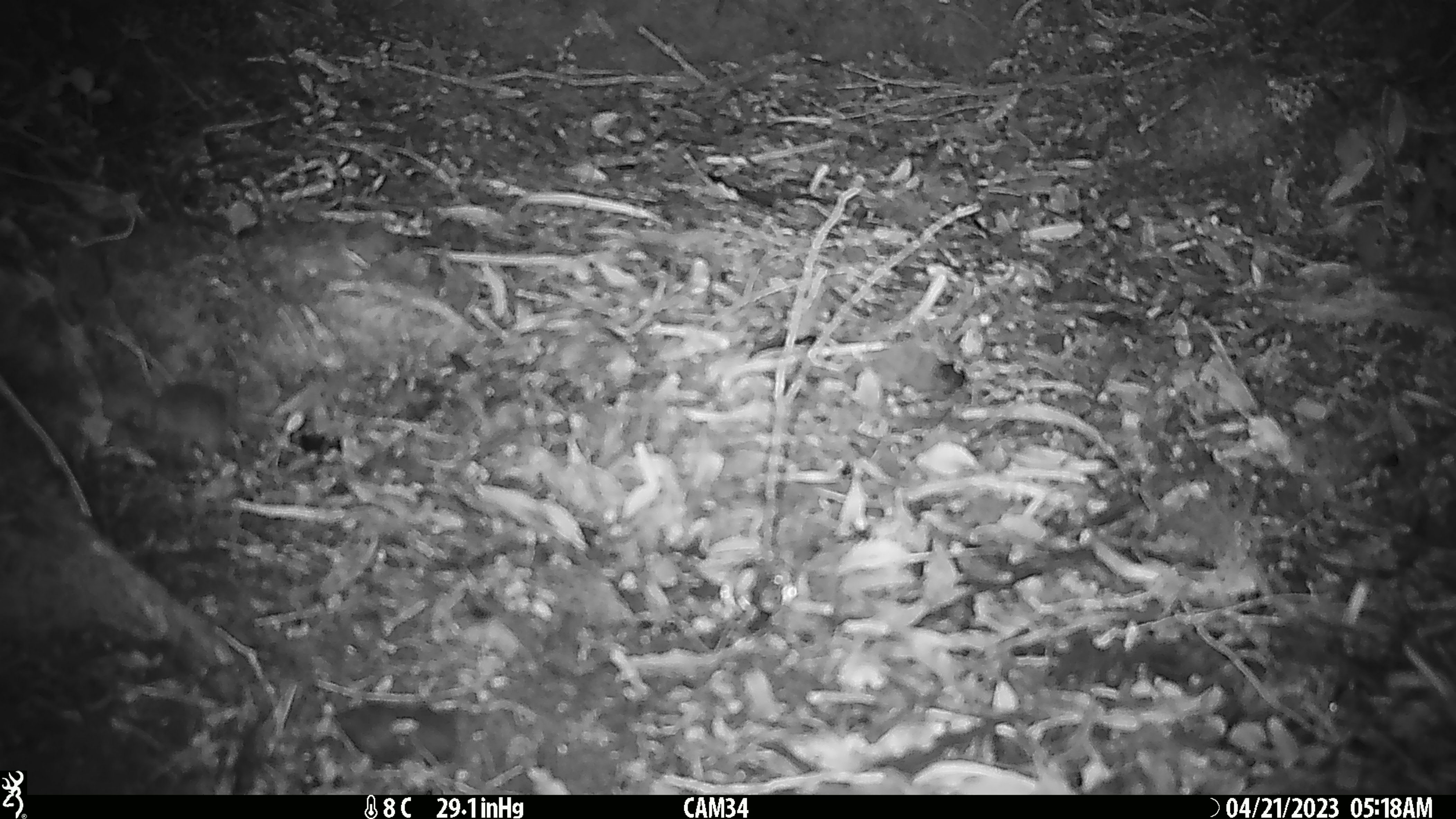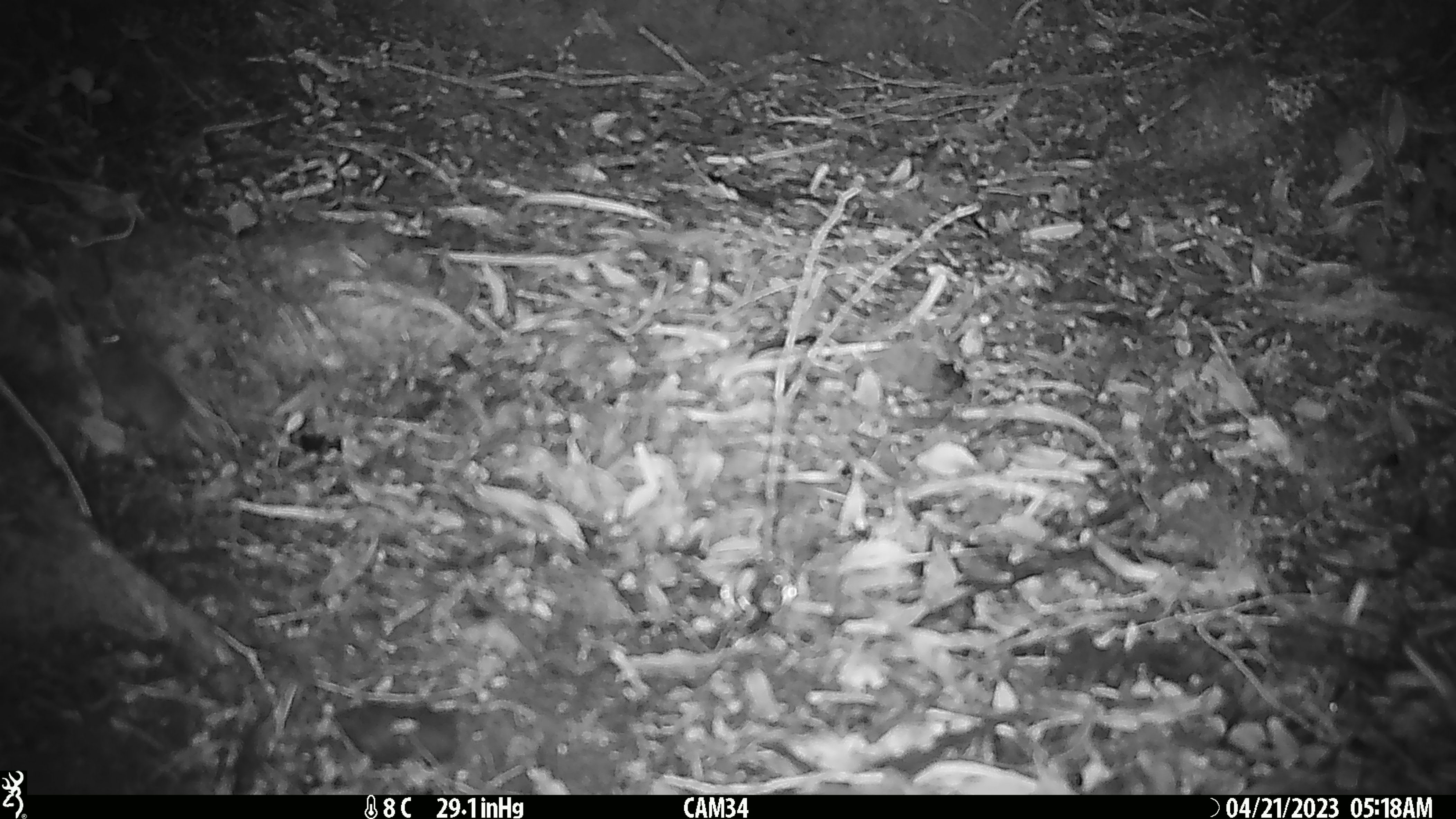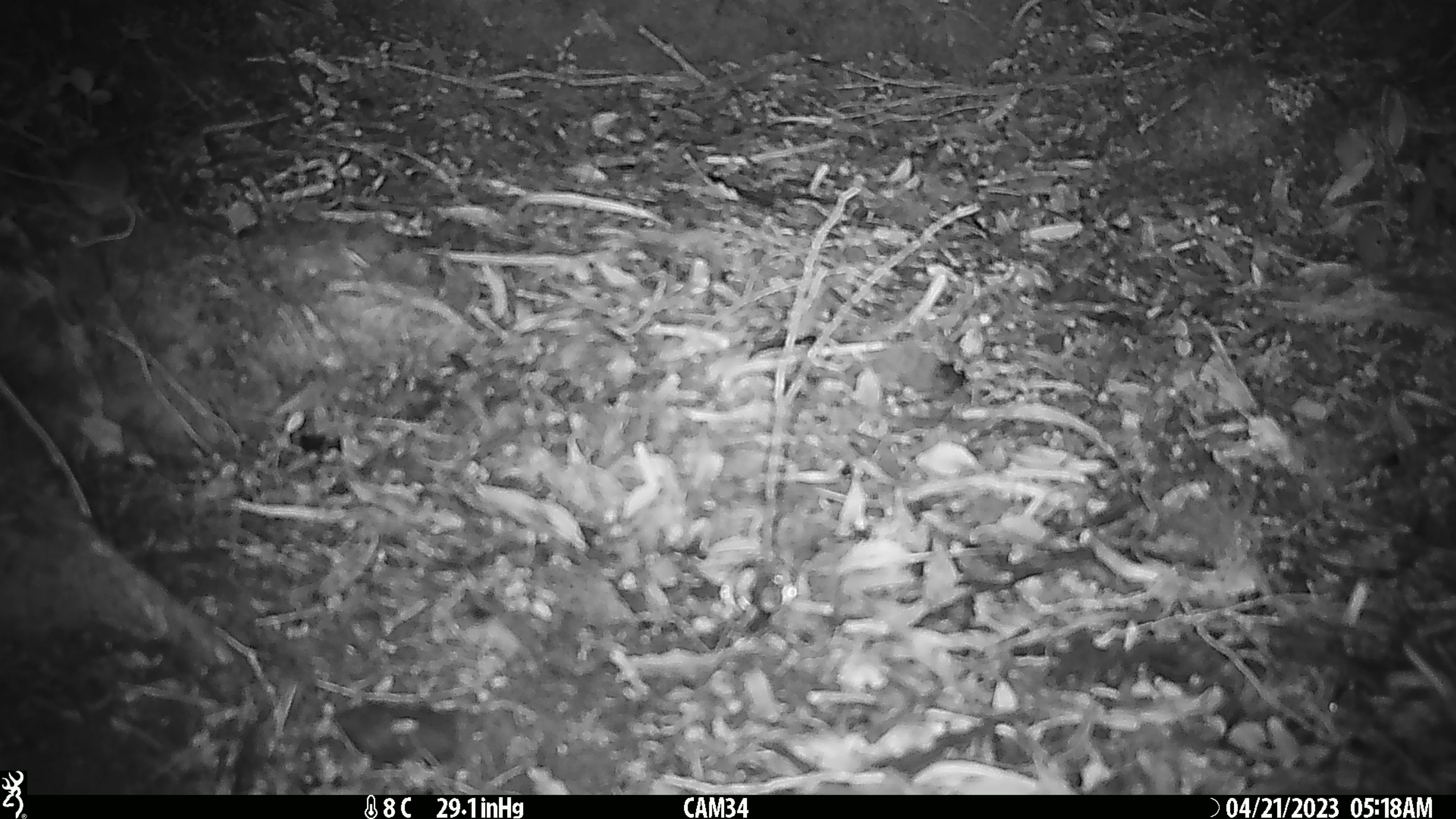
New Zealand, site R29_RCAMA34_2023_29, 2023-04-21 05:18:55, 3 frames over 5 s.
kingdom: Animalia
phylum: Chordata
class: Mammalia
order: Rodentia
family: Muridae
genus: Mus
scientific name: Mus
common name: mouse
Mouse (Mus).